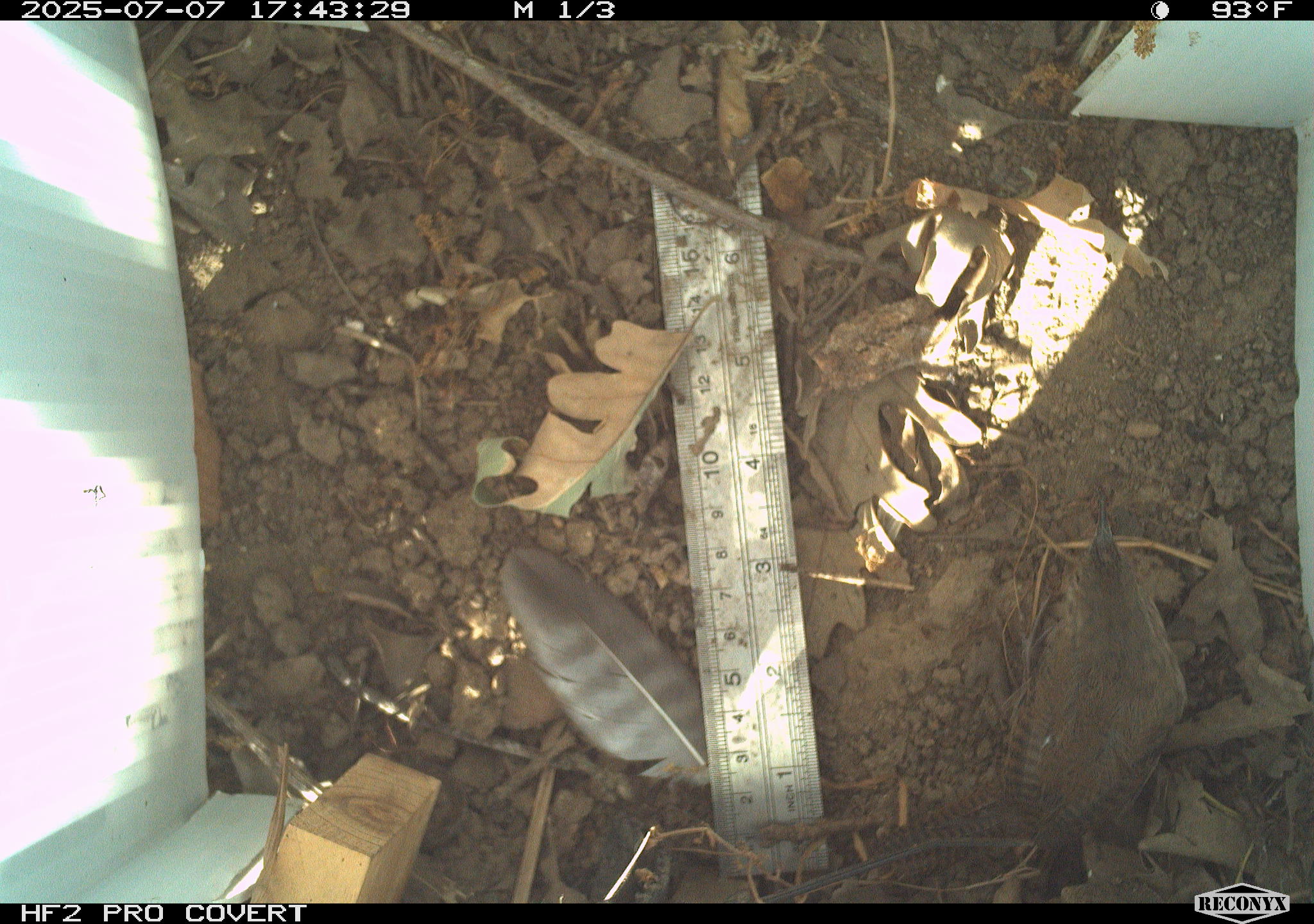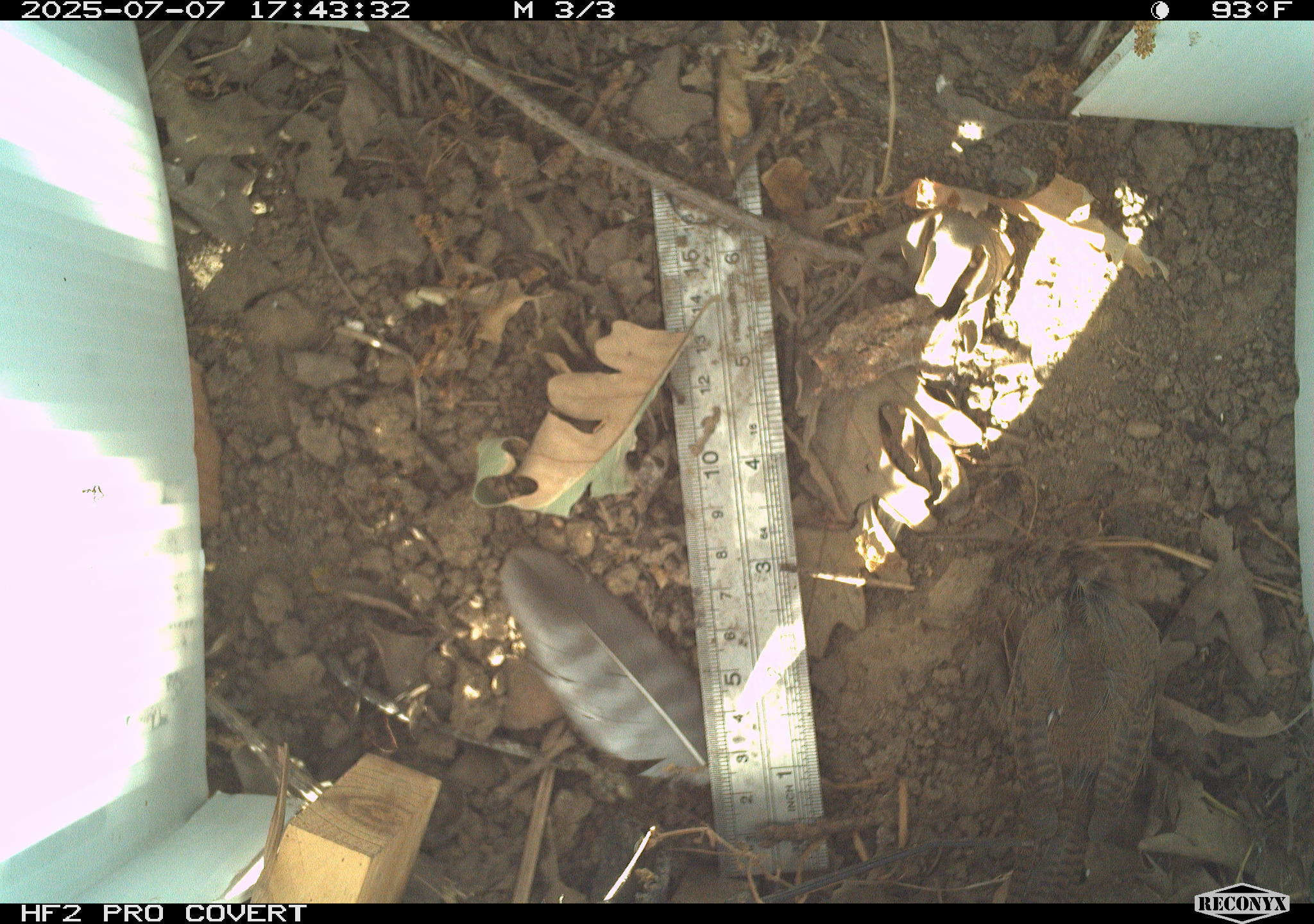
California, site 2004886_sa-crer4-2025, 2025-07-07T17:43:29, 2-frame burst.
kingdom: Animalia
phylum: Chordata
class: Aves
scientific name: Aves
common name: bird